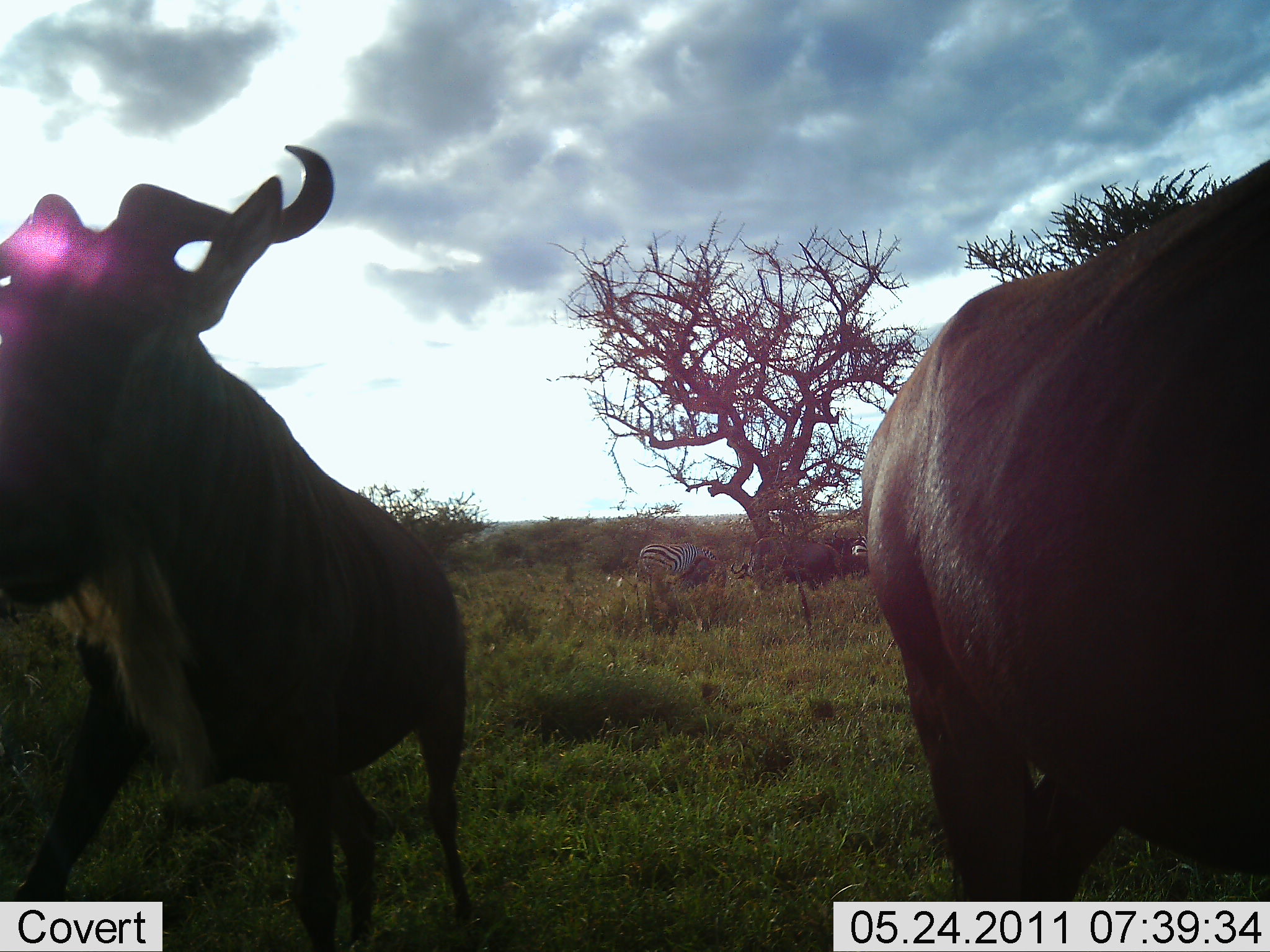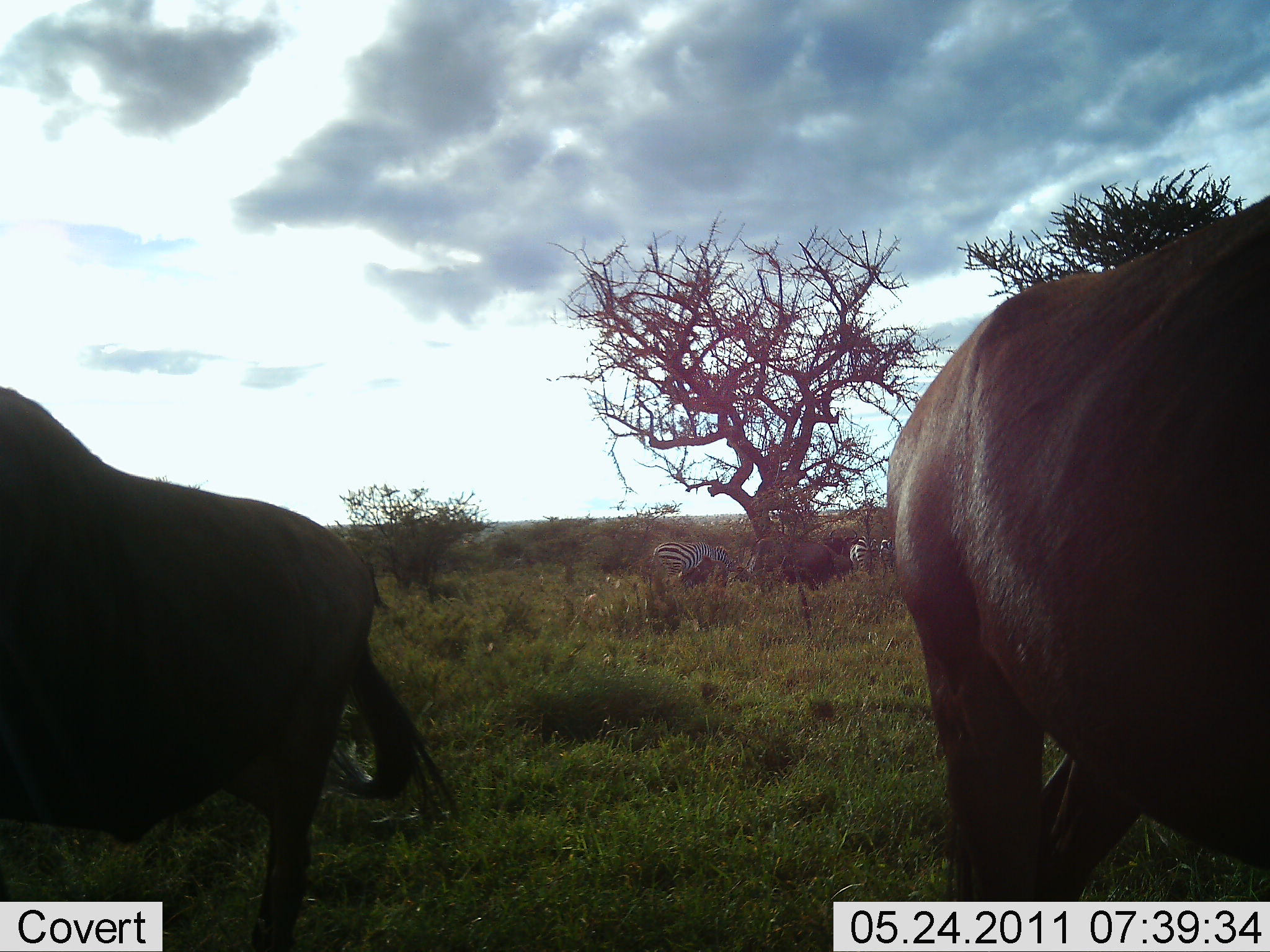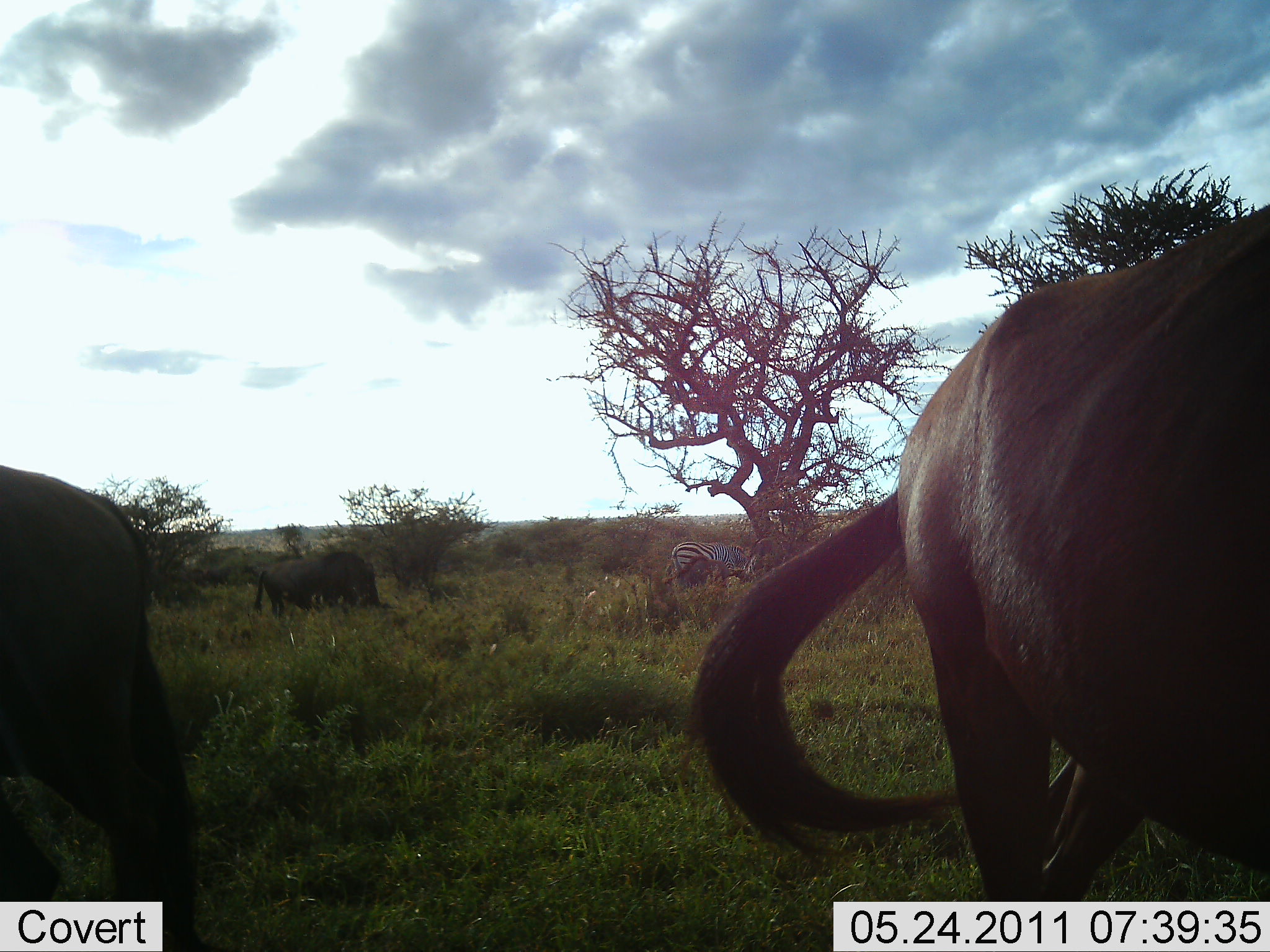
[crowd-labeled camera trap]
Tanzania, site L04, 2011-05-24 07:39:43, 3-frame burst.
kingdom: Animalia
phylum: Chordata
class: Mammalia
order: Artiodactyla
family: Bovidae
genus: Connochaetes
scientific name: Connochaetes taurinus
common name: blue wildebeest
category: wildebeest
Wildebeest (blue wildebeest) (Connochaetes taurinus), count 4. Behavior (volunteer vote fractions): standing 69%, resting 0%, moving 46%, interacting 0%. Young present (vote fraction): 0%. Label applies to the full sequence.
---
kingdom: Animalia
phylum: Chordata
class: Mammalia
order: Perissodactyla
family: Equidae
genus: Equus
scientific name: Equus quagga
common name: plains zebra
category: zebra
Zebra (plains zebra) (Equus quagga), count 2. Behavior (volunteer vote fractions): standing 67%, resting 7%, moving 0%, interacting 0%. Young present (vote fraction): 0%. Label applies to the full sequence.